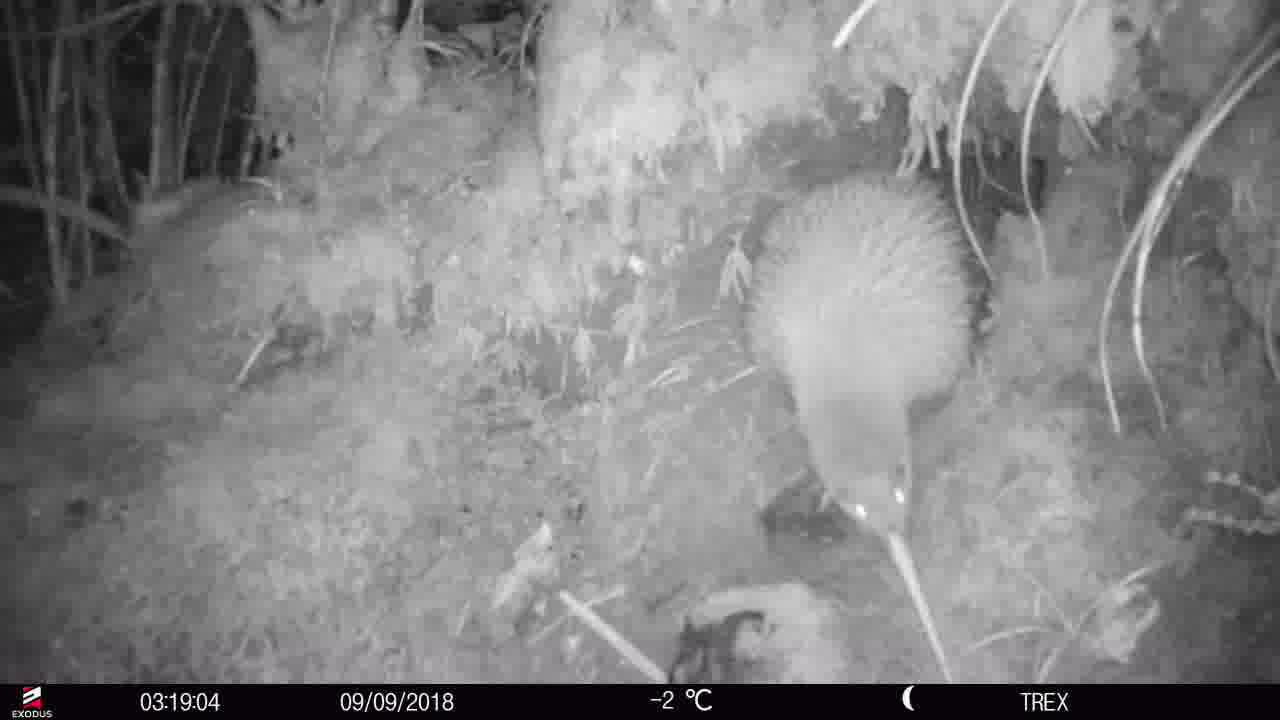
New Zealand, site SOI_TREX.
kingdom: Animalia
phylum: Chordata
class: Aves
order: Apterygiformes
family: Apterygidae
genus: Apteryx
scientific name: Apteryx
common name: kiwi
Kiwi (Apteryx).